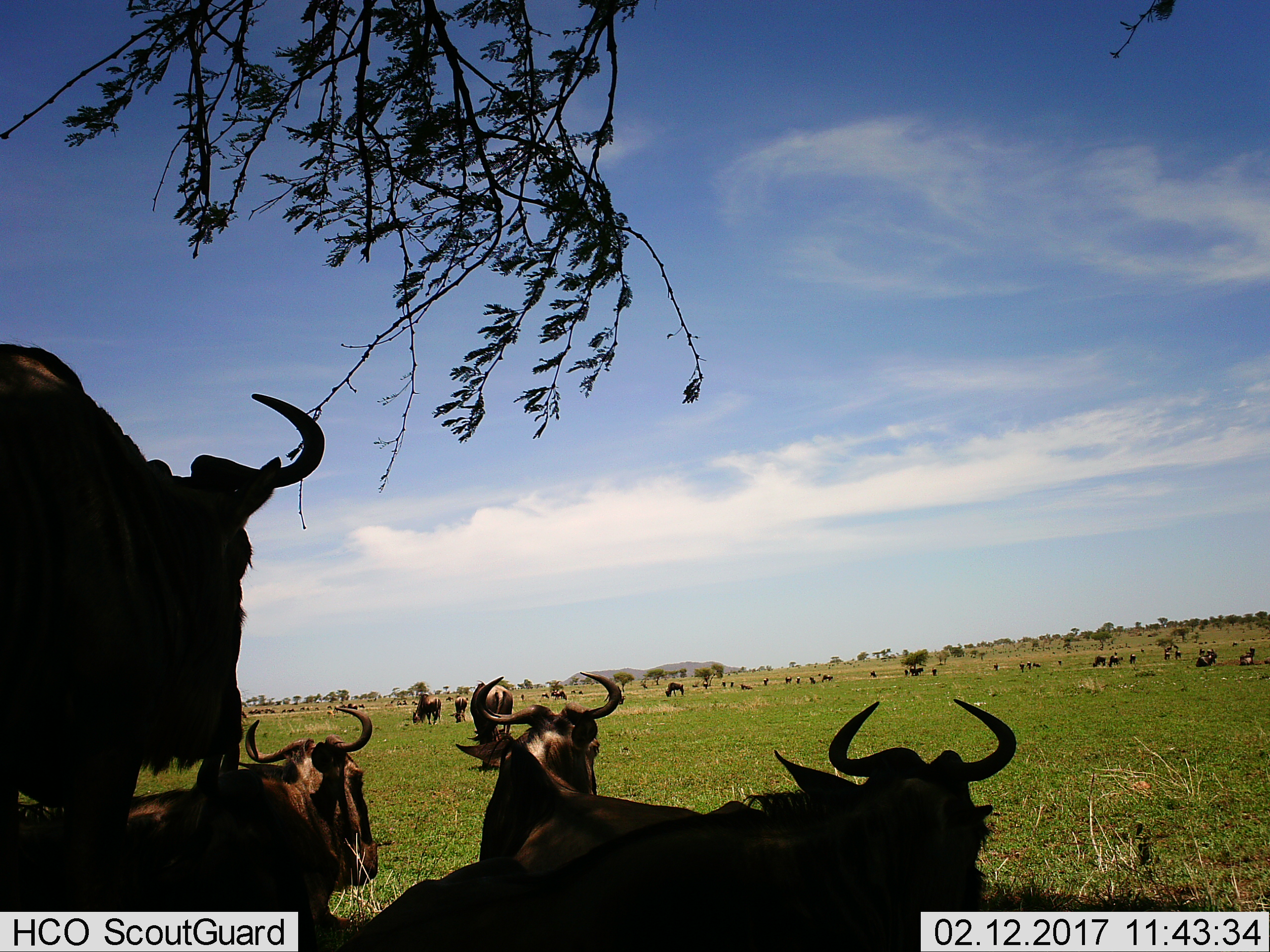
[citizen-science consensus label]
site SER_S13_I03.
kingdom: Animalia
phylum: Chordata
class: Mammalia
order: Artiodactyla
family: Bovidae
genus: Connochaetes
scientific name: Connochaetes taurinus taurinus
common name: blue wildebeest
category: wildebeestblue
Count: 11-50.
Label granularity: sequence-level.